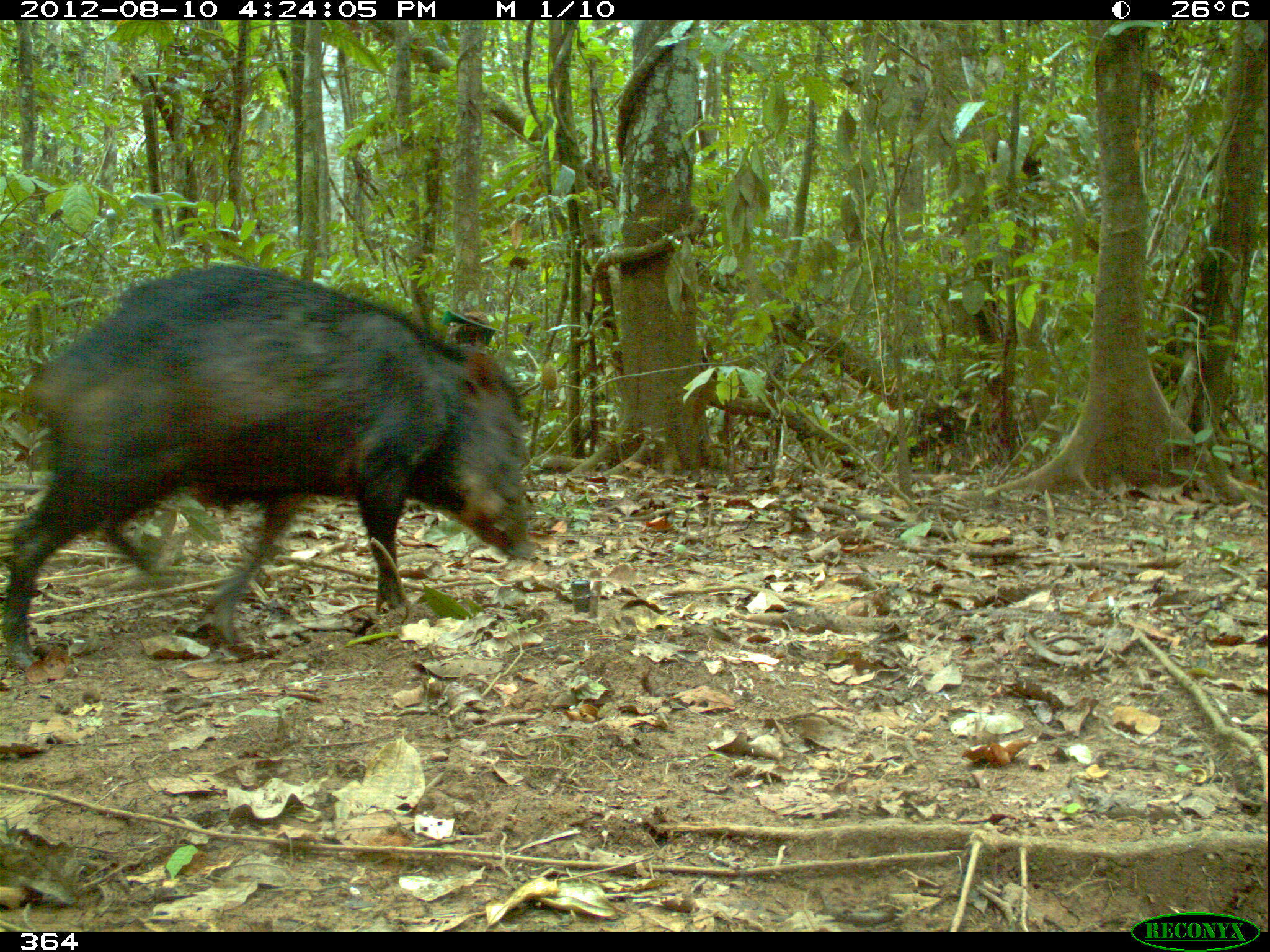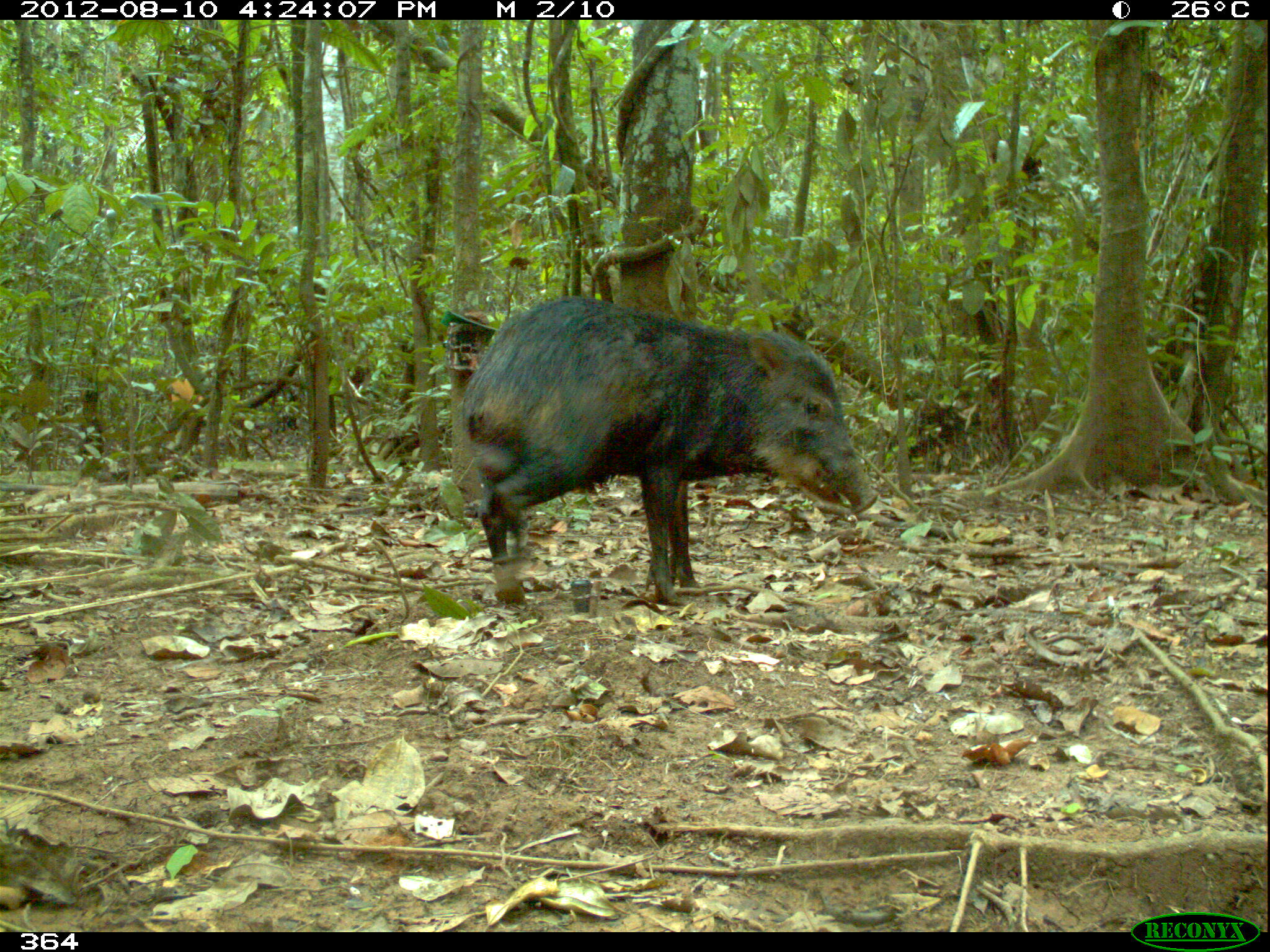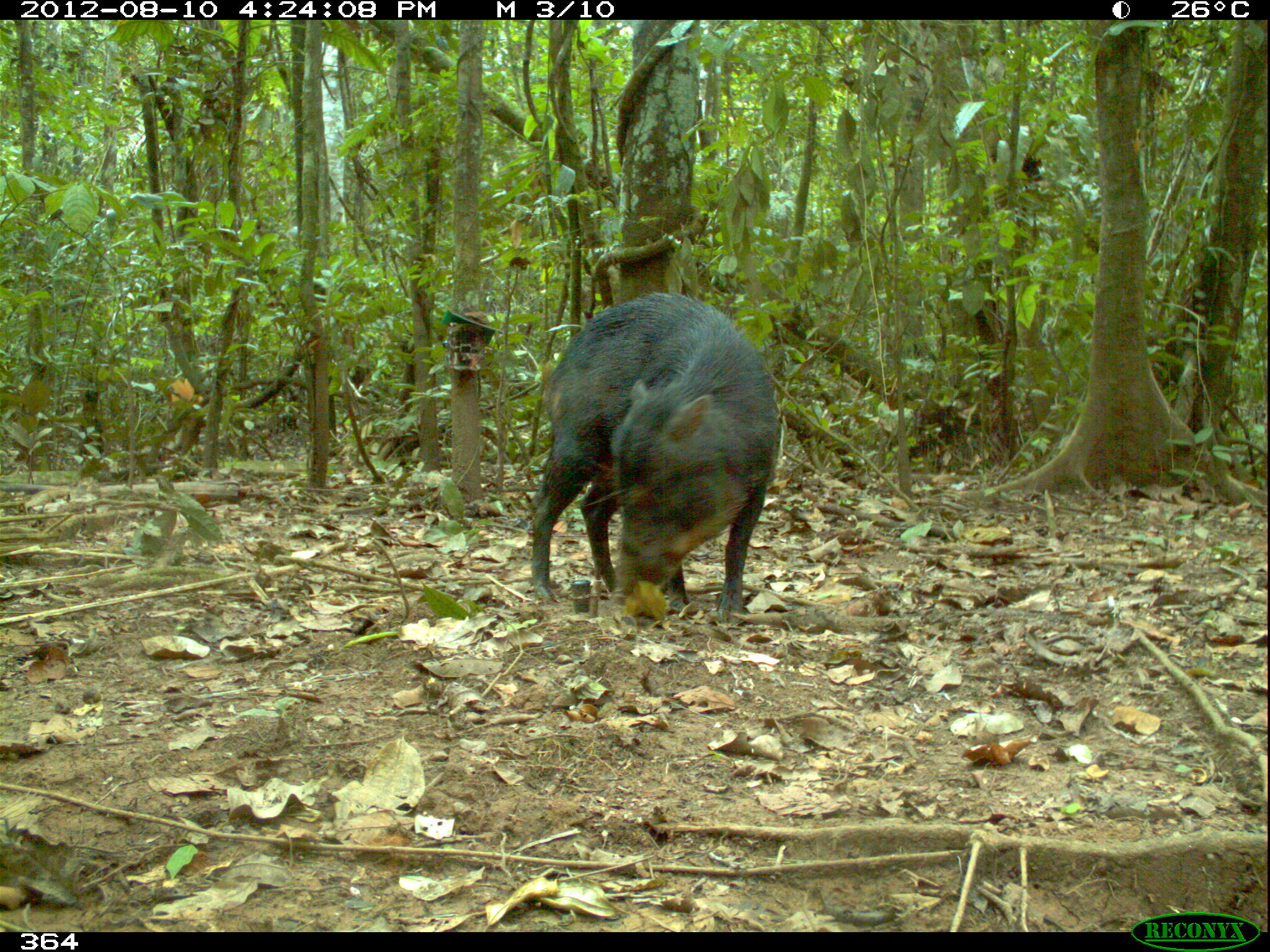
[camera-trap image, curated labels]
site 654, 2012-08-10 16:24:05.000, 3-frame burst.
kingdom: Animalia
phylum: Chordata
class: Mammalia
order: Artiodactyla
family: Tayassuidae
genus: Tayassu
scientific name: Tayassu pecari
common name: white-lipped peccary